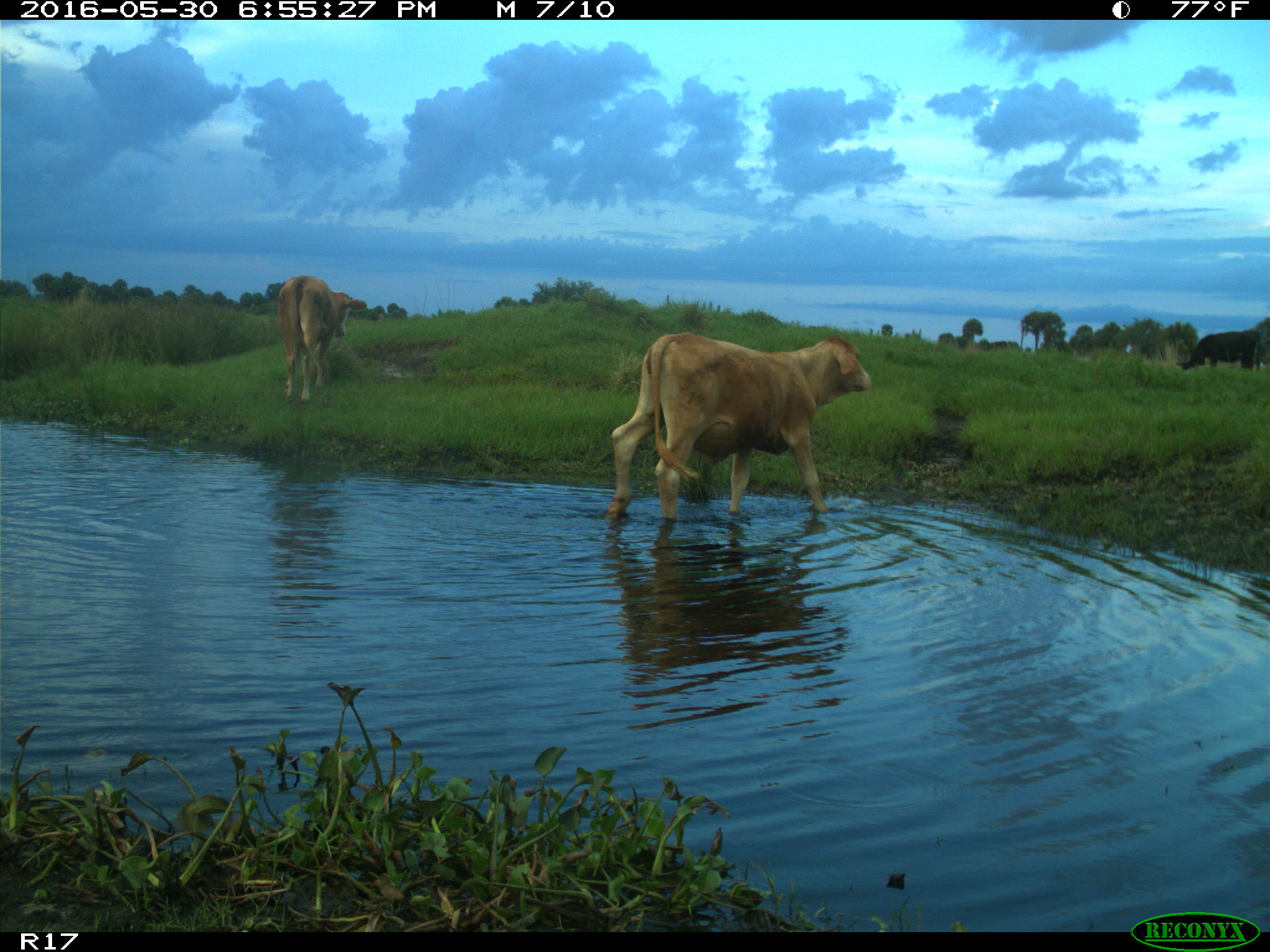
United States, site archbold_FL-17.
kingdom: Animalia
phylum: Chordata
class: Mammalia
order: Artiodactyla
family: Bovidae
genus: Bos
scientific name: Bos taurus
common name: domestic cow